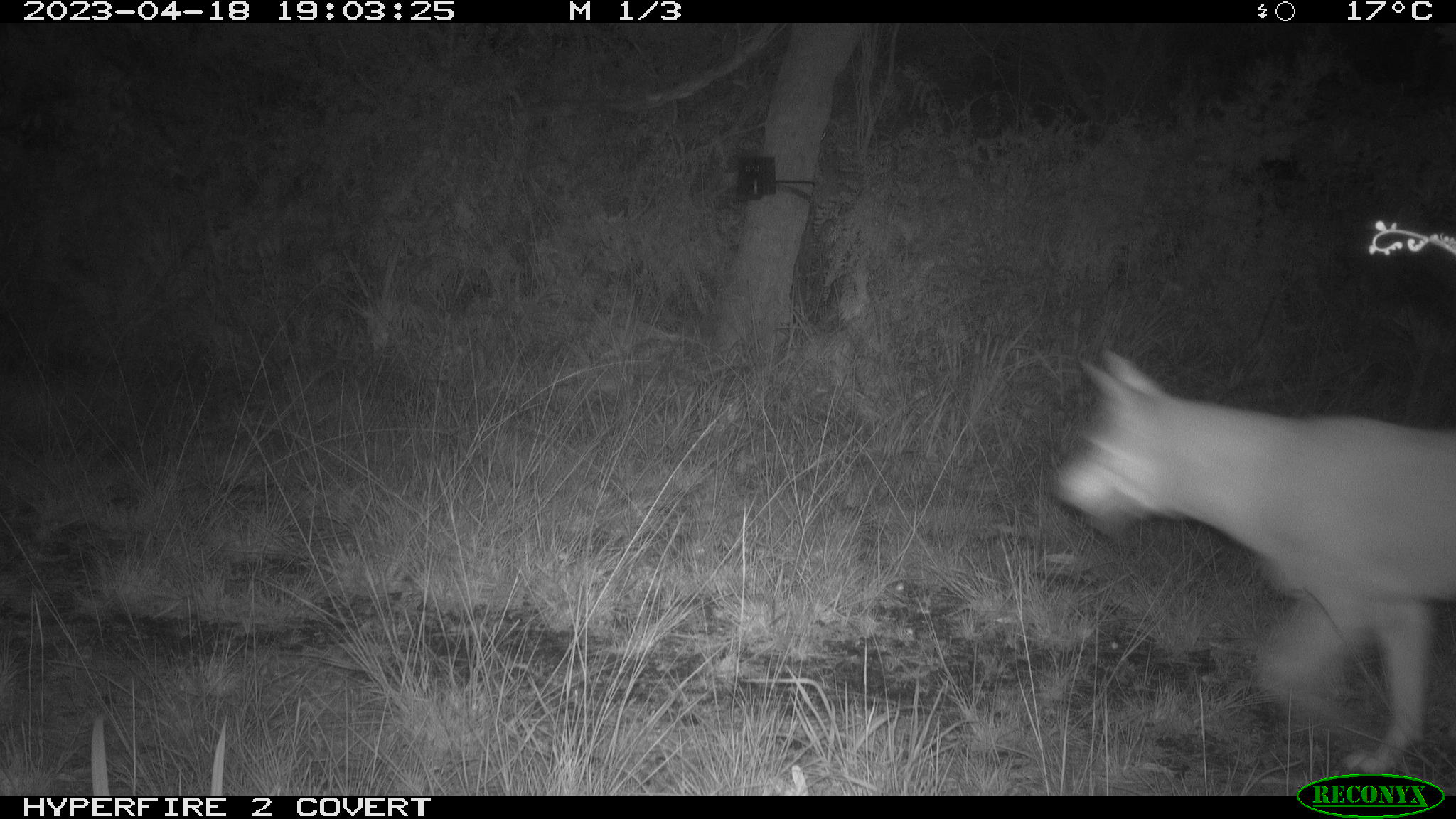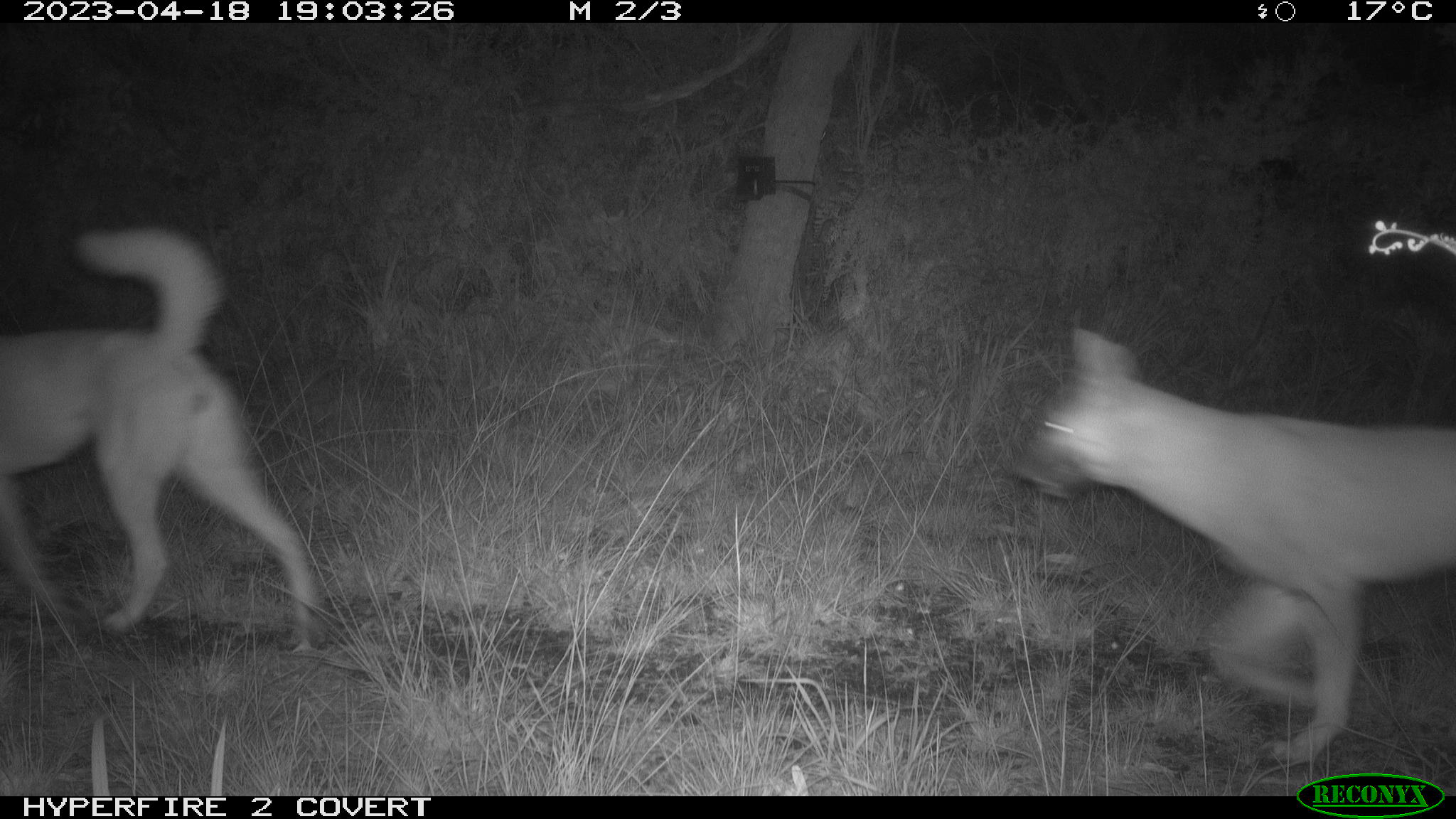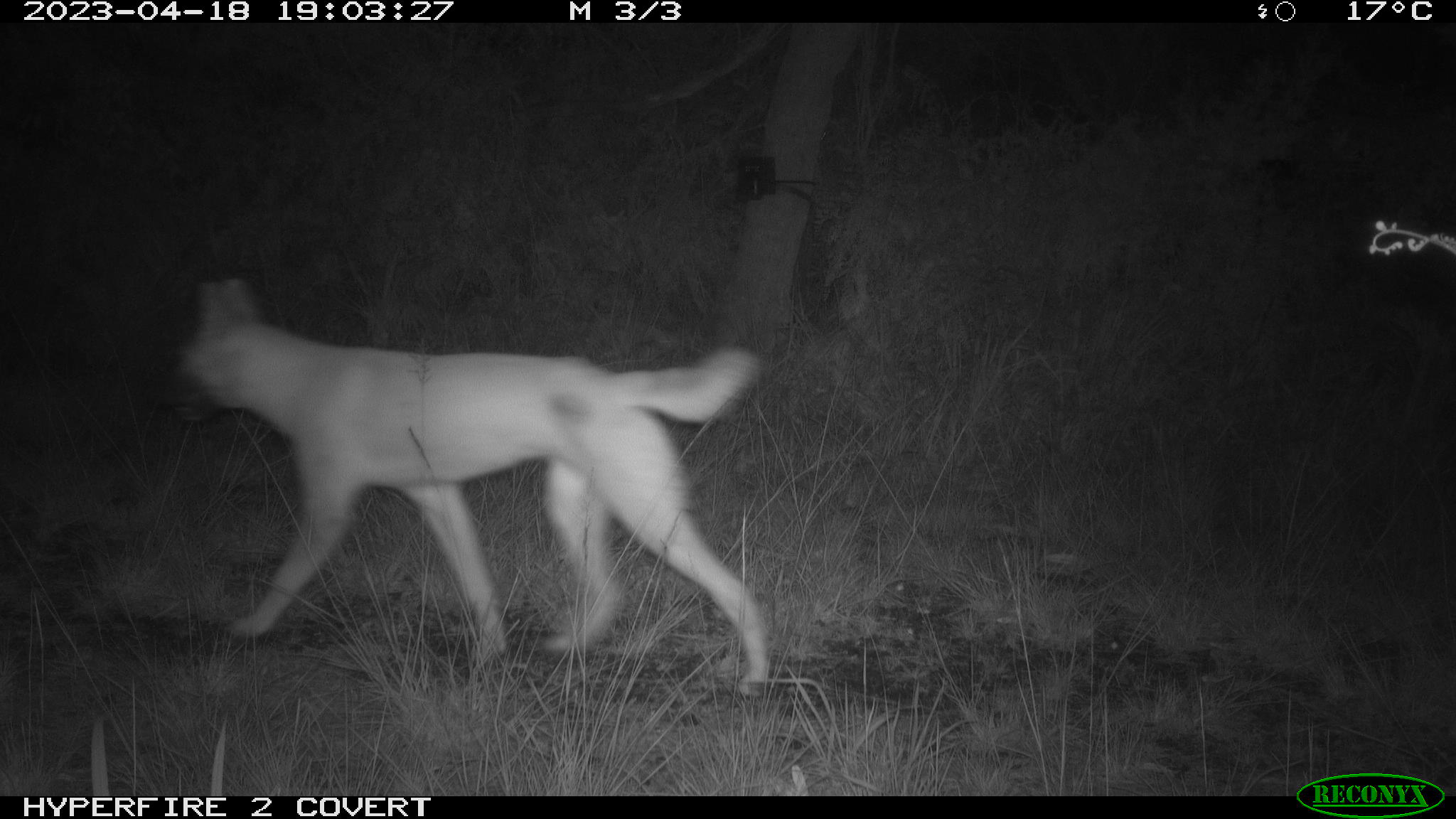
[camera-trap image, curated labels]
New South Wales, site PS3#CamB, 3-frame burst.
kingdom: Animalia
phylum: Chordata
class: Mammalia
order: Carnivora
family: Canidae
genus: Canis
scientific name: Canis familiaris dingo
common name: dingo